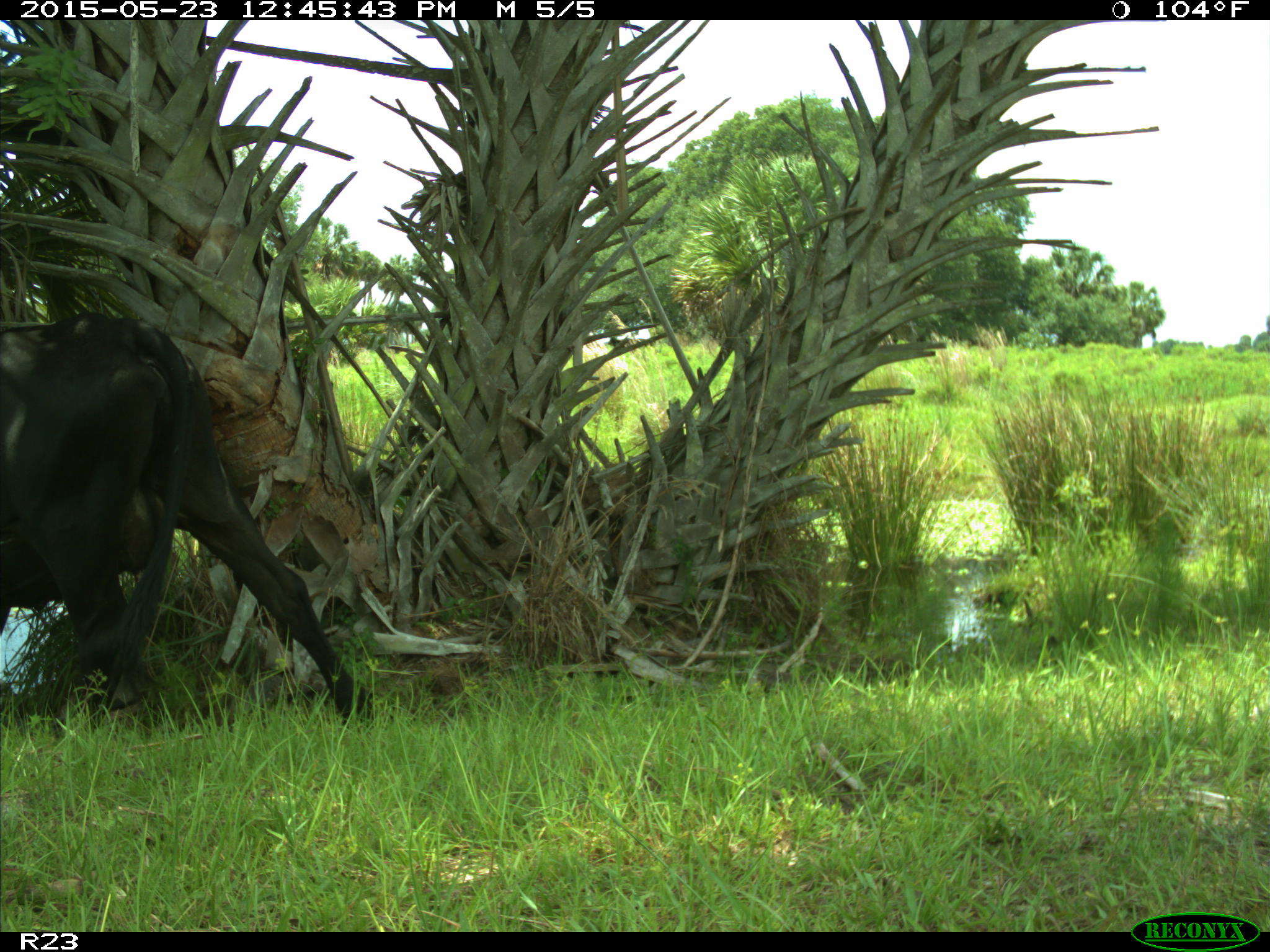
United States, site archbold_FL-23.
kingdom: Animalia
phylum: Chordata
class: Mammalia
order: Artiodactyla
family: Bovidae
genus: Bos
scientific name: Bos taurus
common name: domestic cow